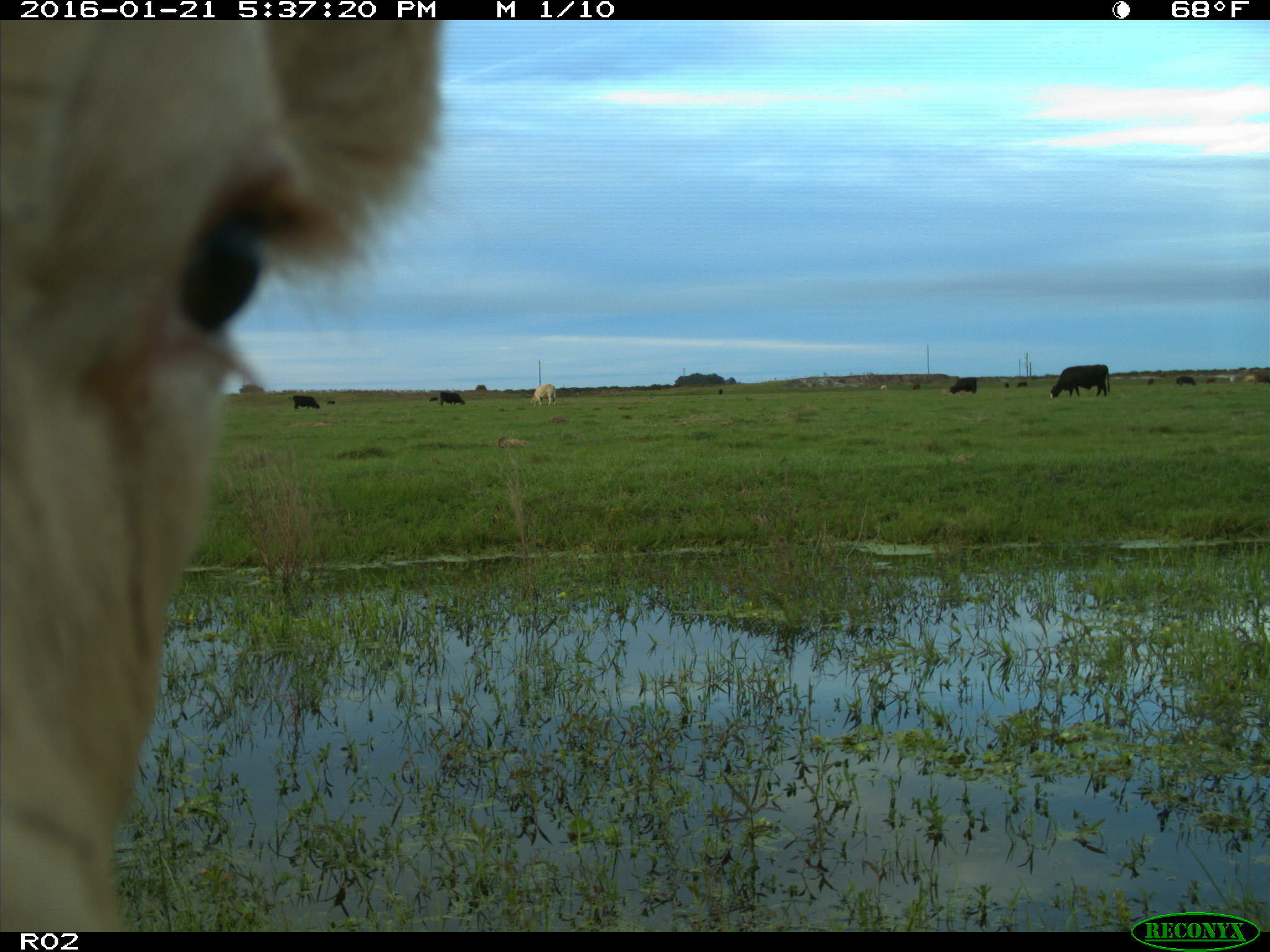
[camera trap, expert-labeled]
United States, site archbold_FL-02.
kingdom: Animalia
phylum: Chordata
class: Mammalia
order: Artiodactyla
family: Bovidae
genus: Bos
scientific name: Bos taurus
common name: domestic cow